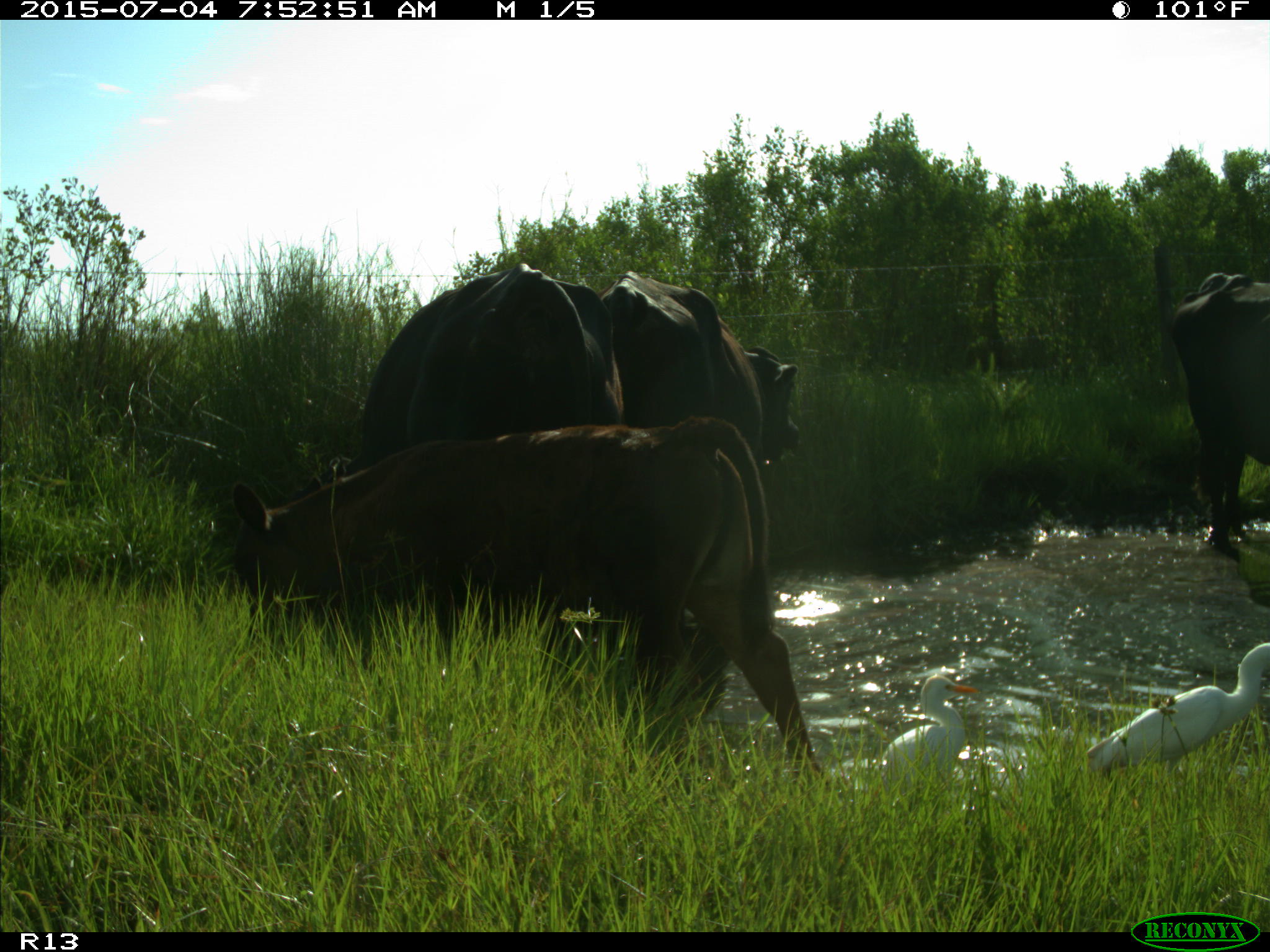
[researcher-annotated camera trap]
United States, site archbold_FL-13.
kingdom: Animalia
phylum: Chordata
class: Mammalia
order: Artiodactyla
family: Bovidae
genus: Bos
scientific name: Bos taurus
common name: domestic cow